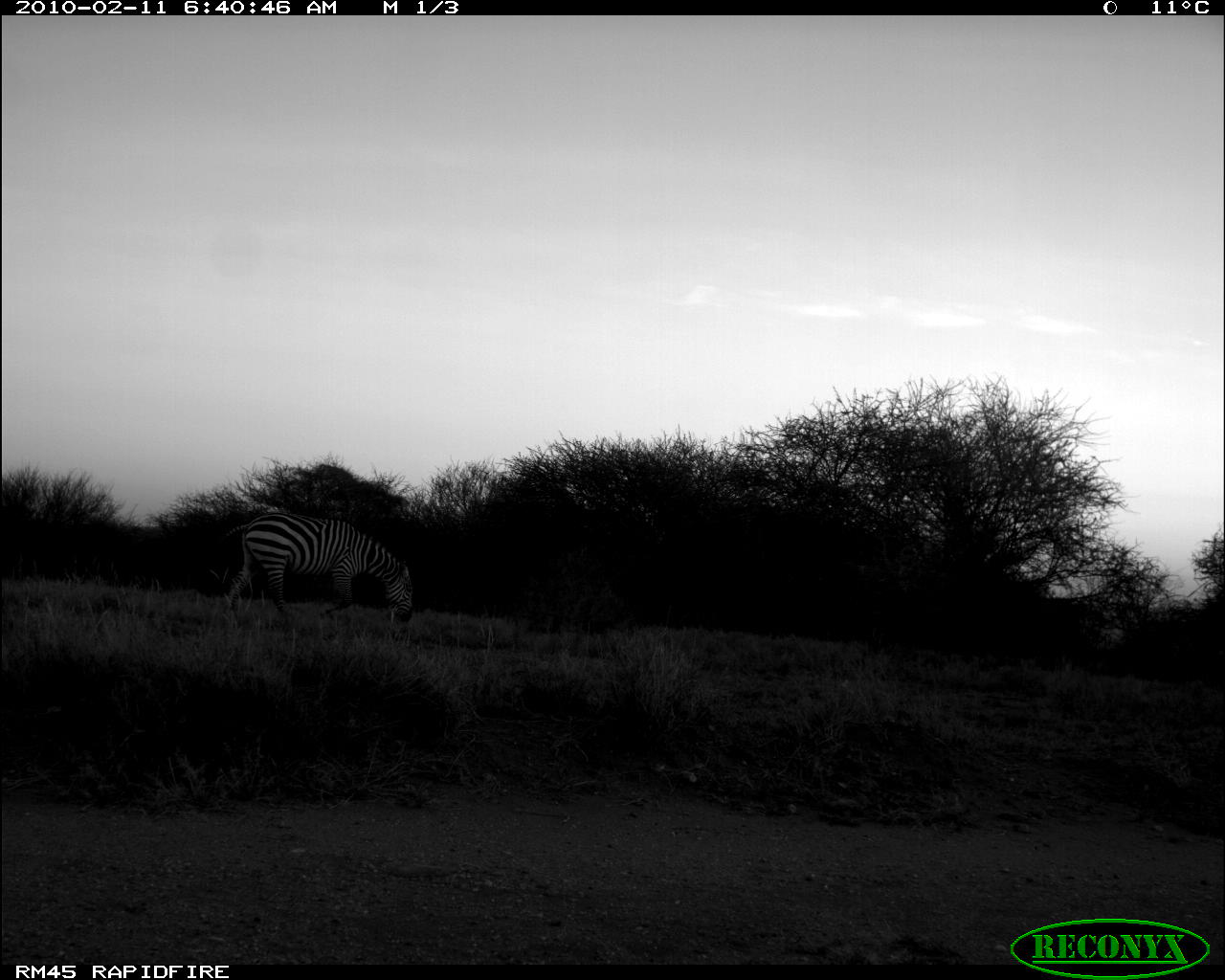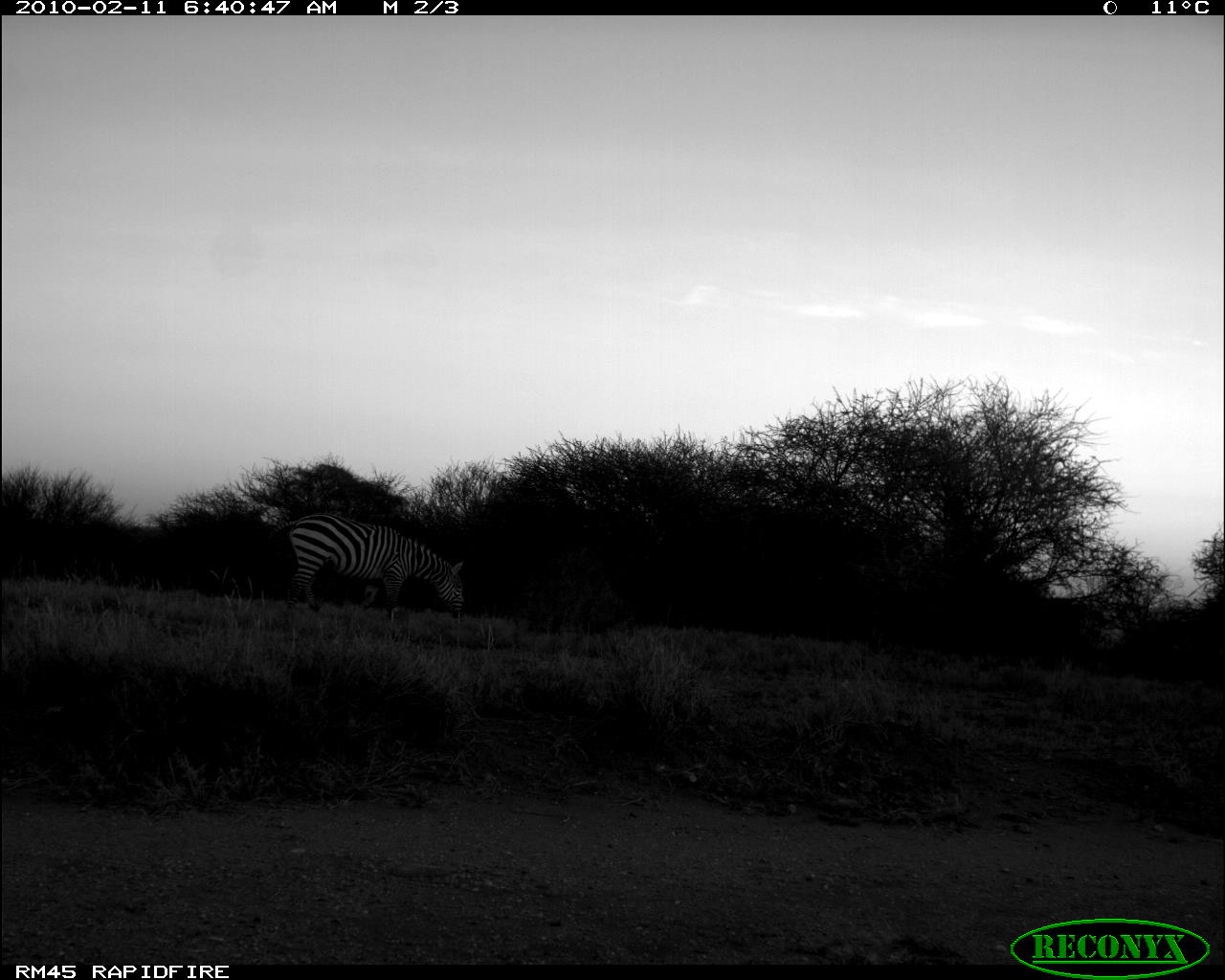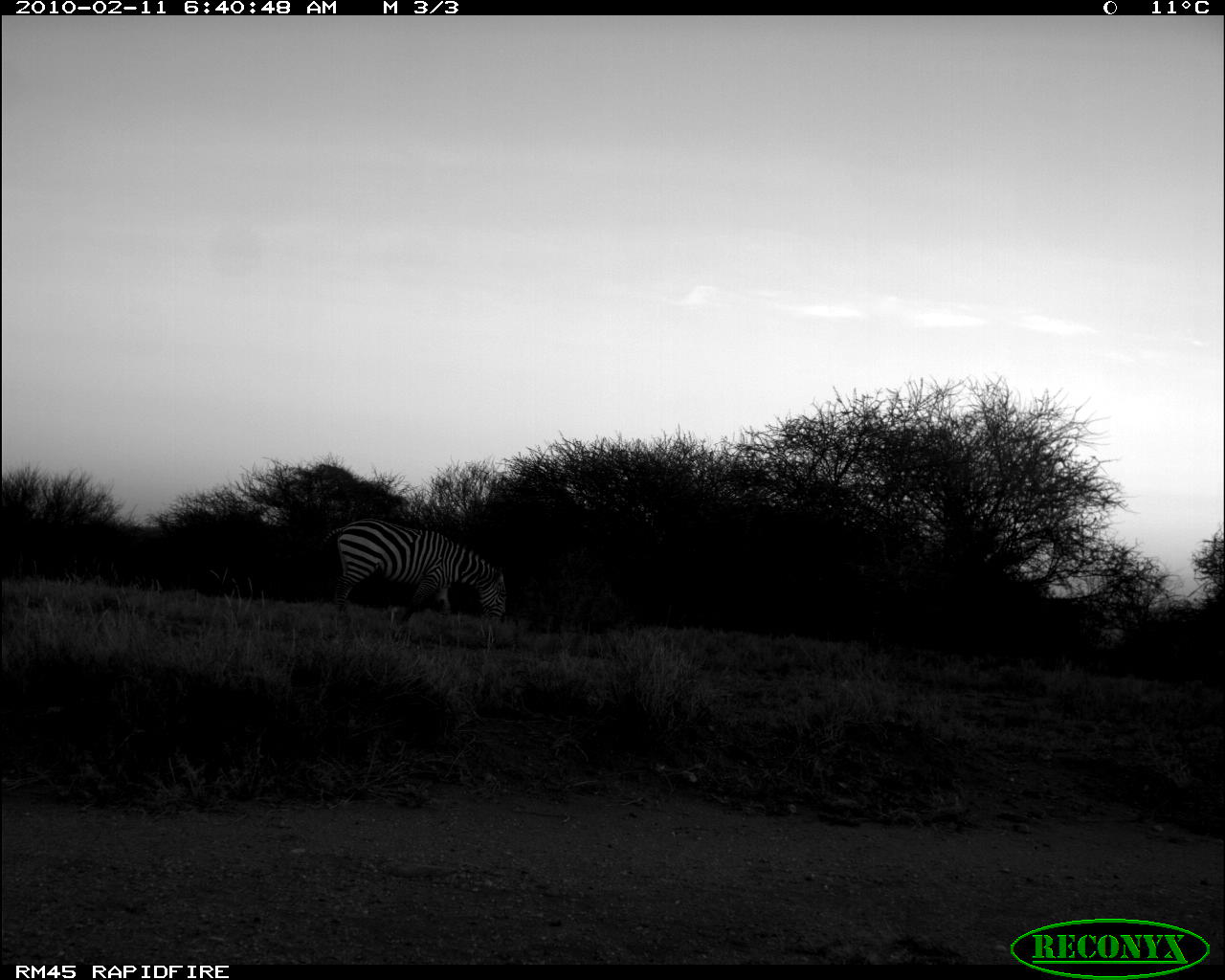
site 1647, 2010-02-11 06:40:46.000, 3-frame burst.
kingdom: Animalia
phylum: Chordata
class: Mammalia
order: Perissodactyla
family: Equidae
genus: Equus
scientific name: Equus quagga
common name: plains zebra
Equus quagga (plains zebra), count 1.